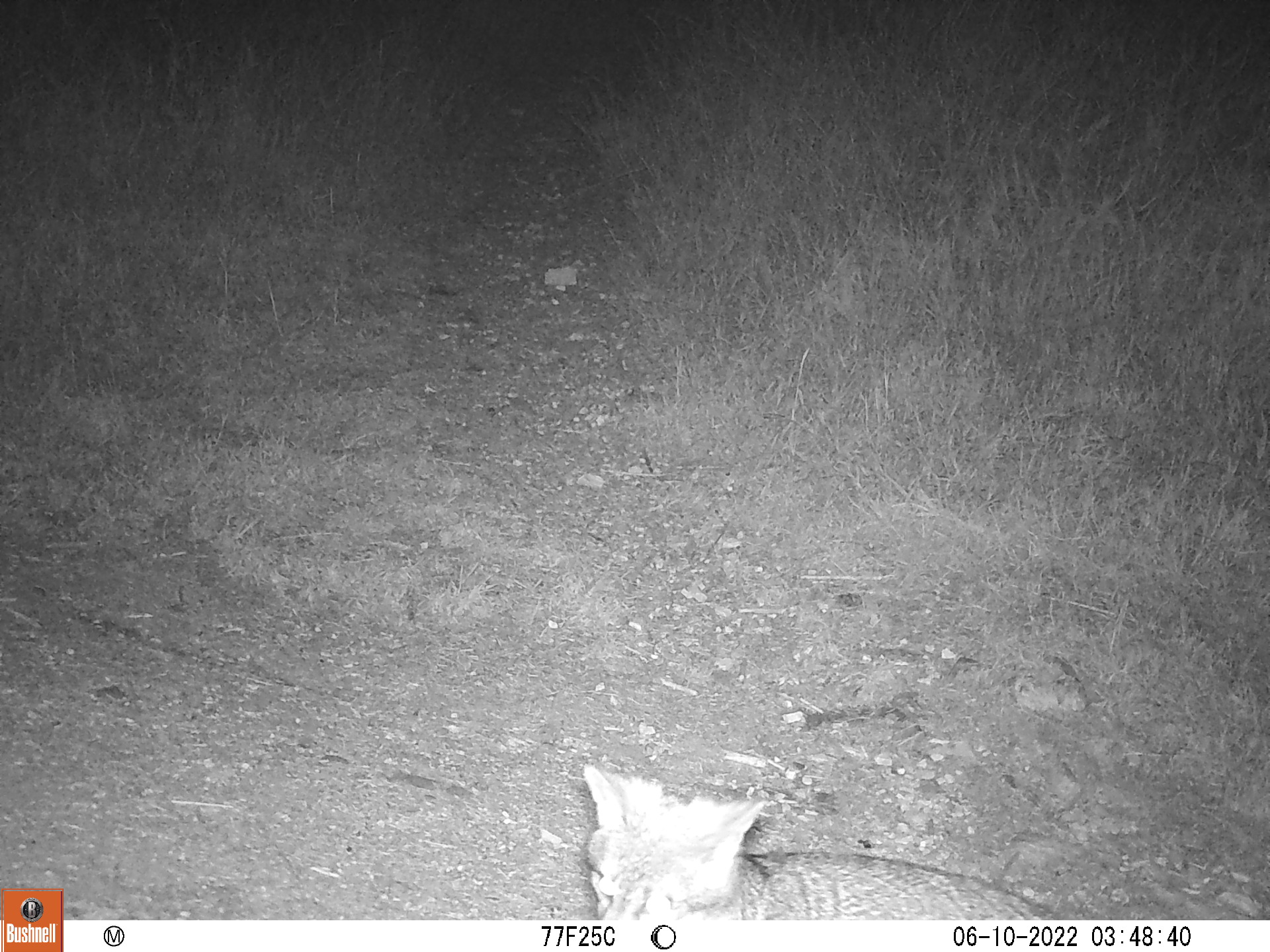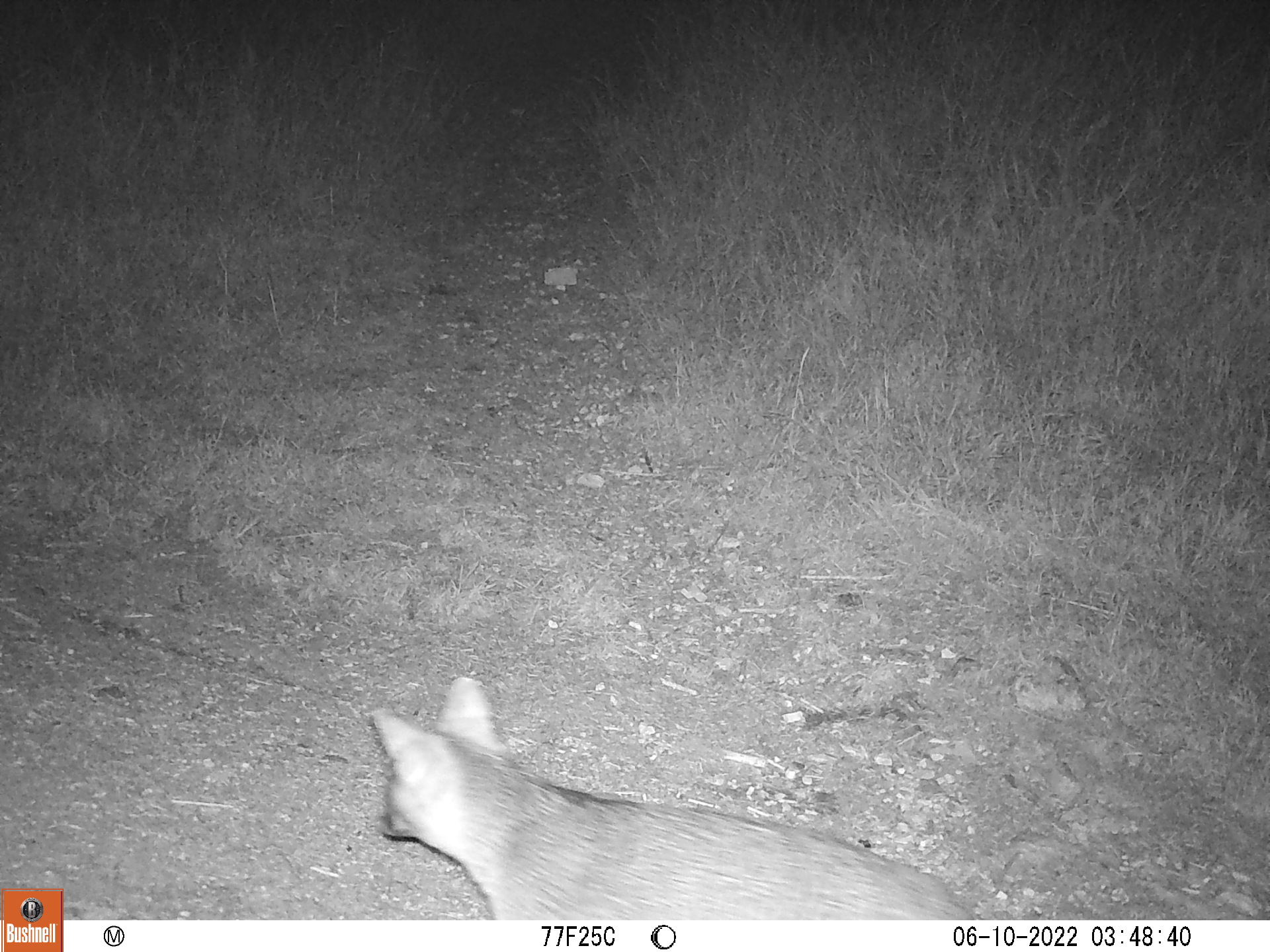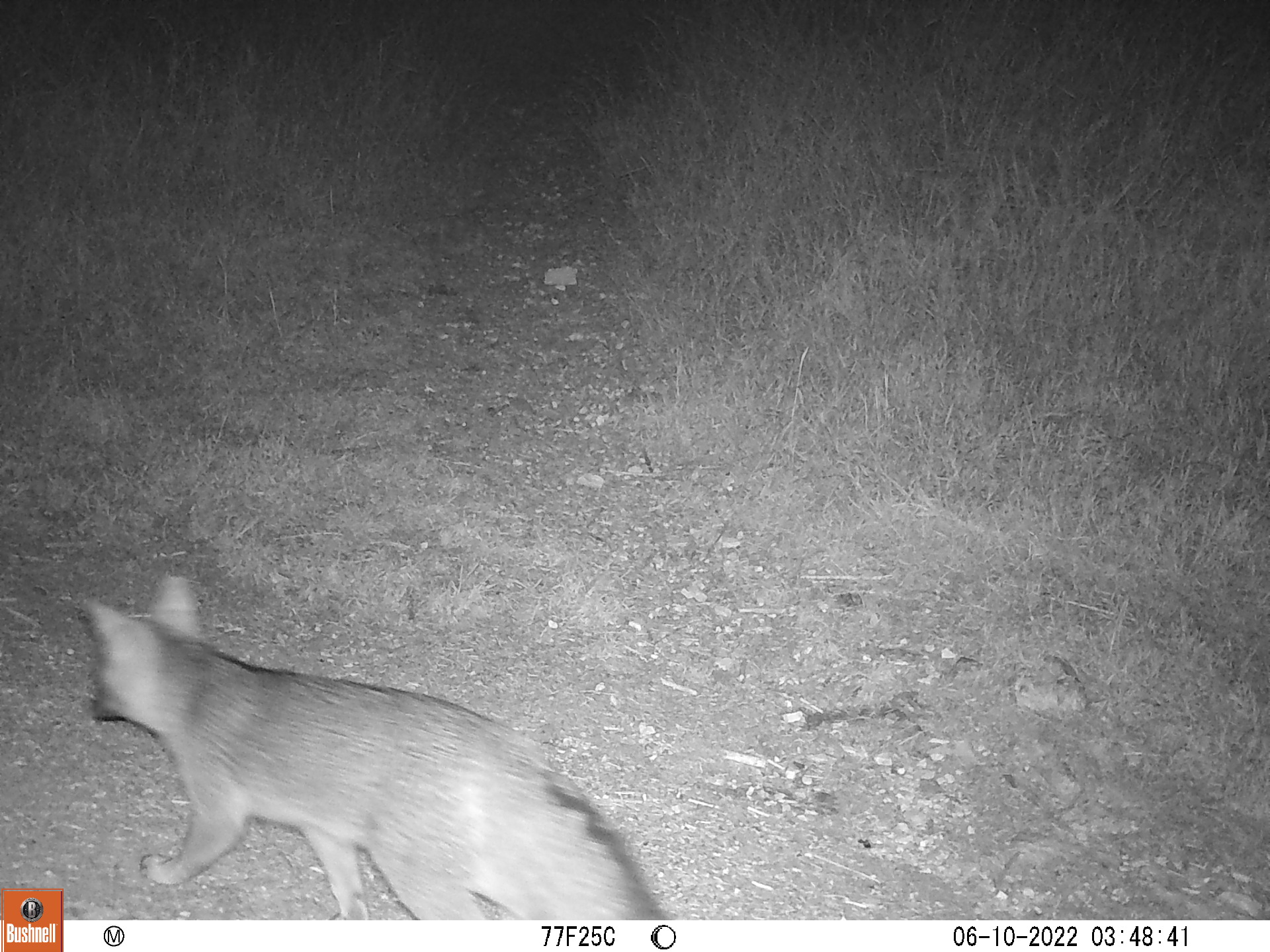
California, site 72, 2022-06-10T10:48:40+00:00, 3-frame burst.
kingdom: Animalia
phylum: Chordata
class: Mammalia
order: Carnivora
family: Canidae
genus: Urocyon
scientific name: Urocyon cinereoargenteus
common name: gray fox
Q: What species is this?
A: Gray fox (Urocyon cinereoargenteus).